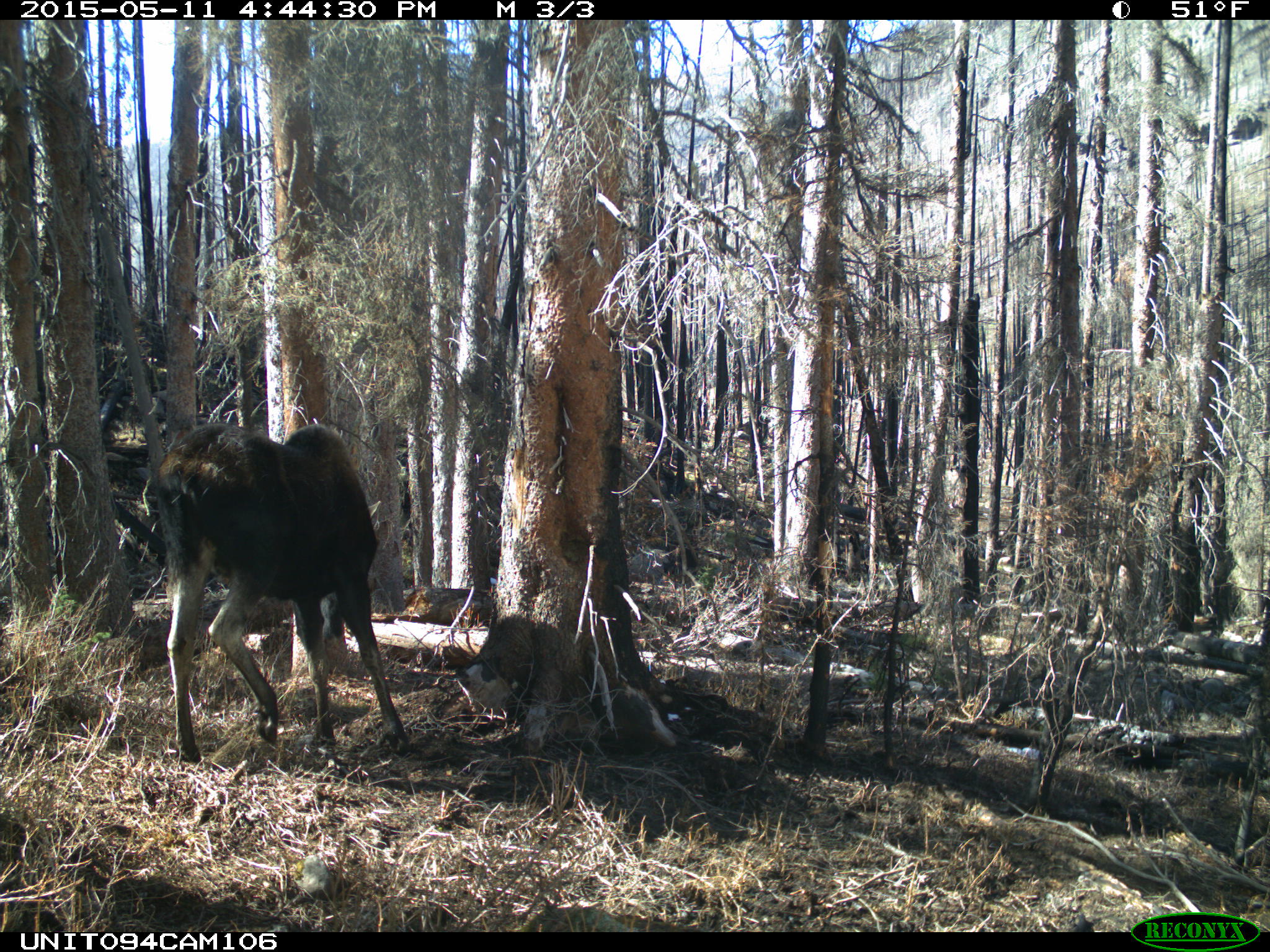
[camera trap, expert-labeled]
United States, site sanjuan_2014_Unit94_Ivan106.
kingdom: Animalia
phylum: Chordata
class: Mammalia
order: Artiodactyla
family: Cervidae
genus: Alces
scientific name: Alces alces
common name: moose